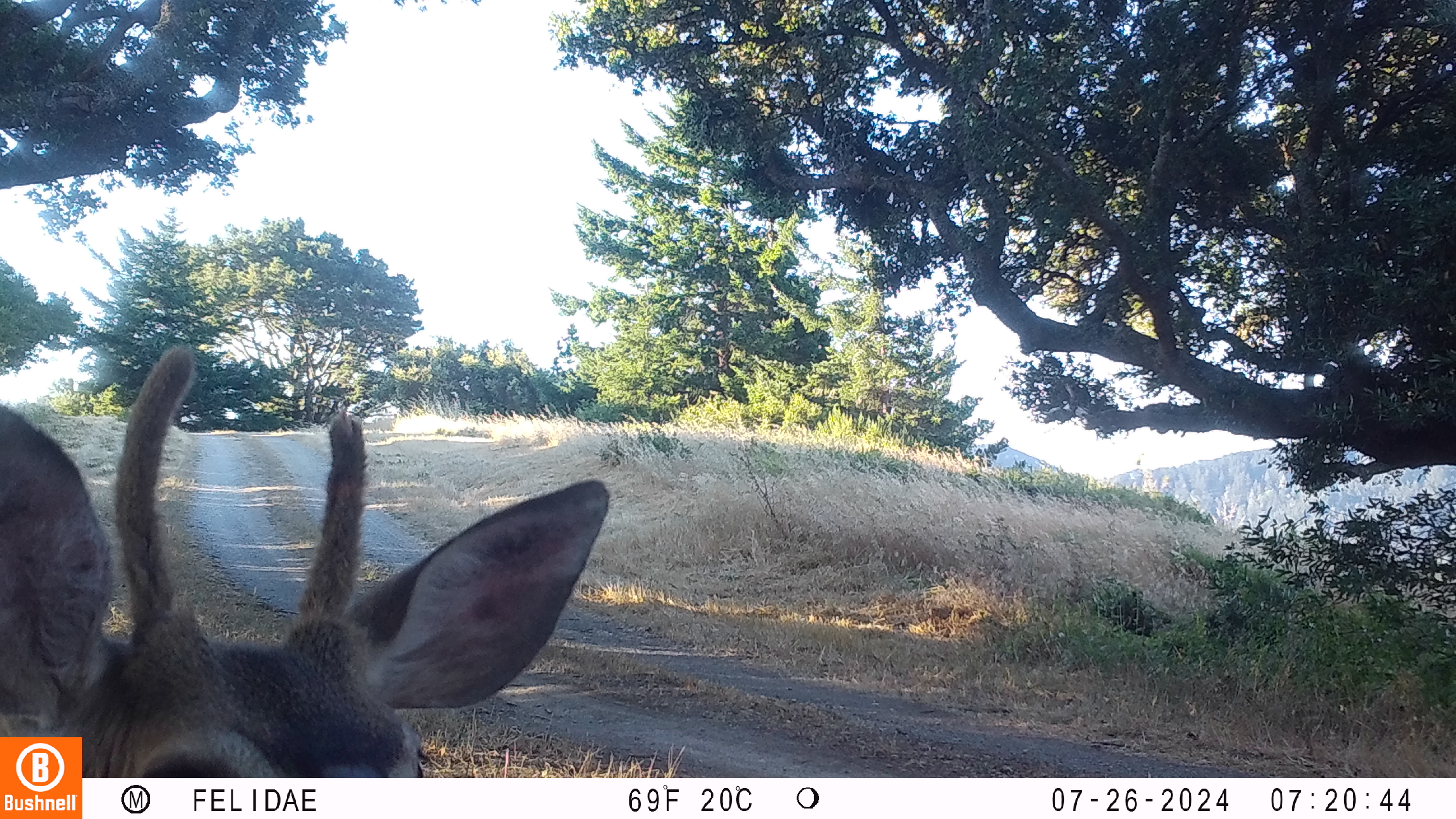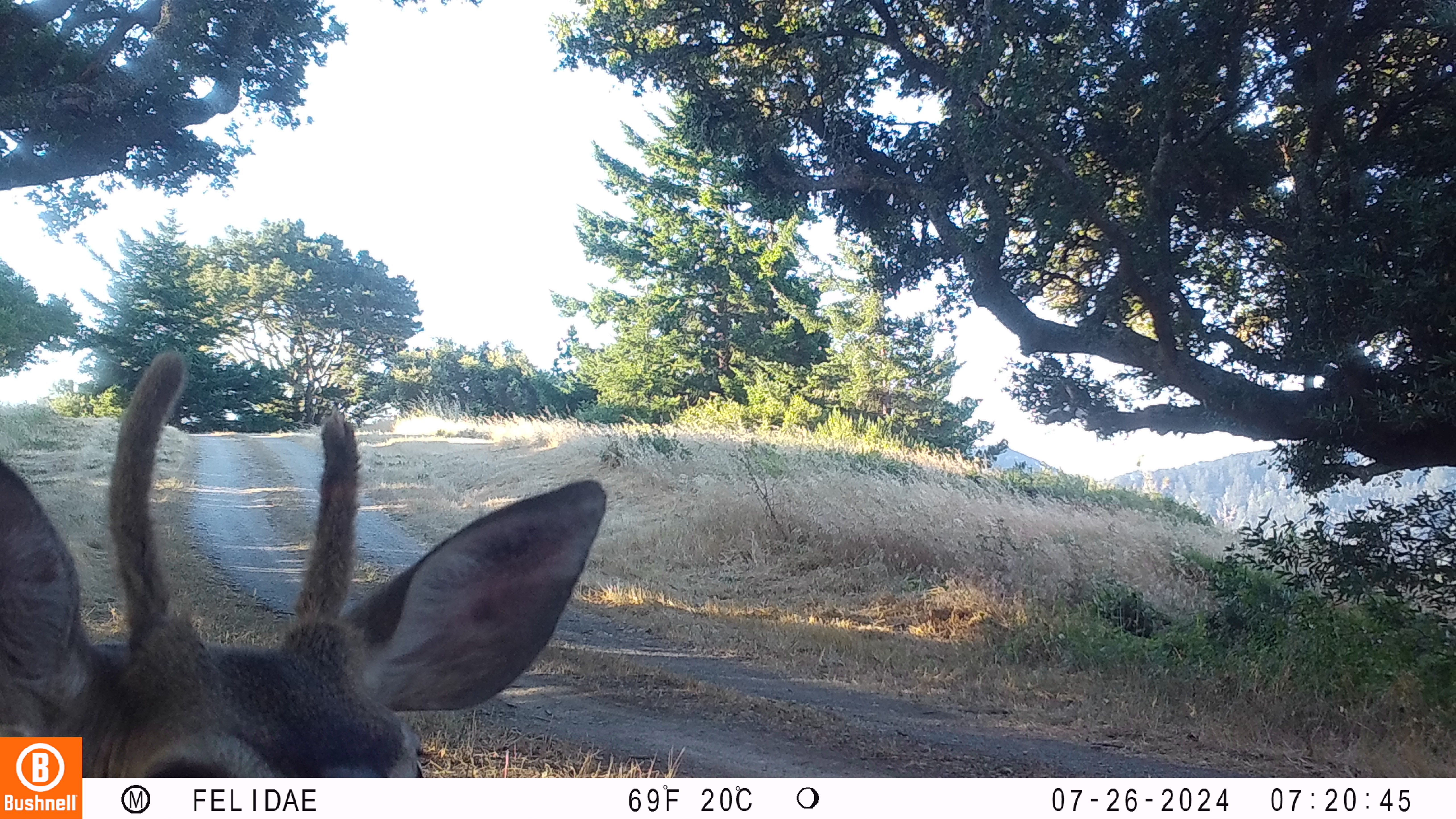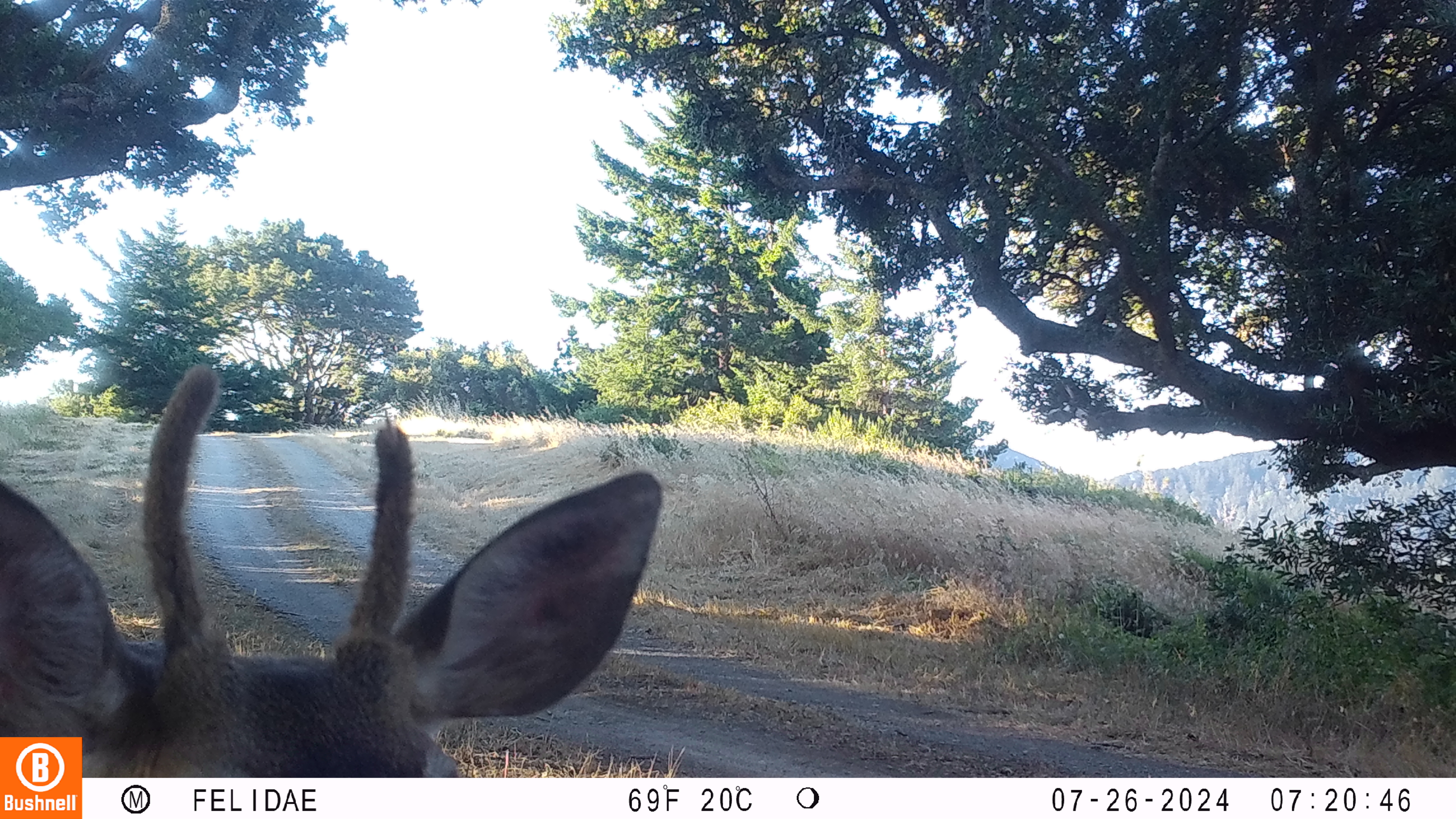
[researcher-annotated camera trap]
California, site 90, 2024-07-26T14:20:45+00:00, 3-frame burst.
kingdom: Animalia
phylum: Chordata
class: Mammalia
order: Artiodactyla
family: Cervidae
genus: Odocoileus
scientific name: Odocoileus hemionus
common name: mule deer